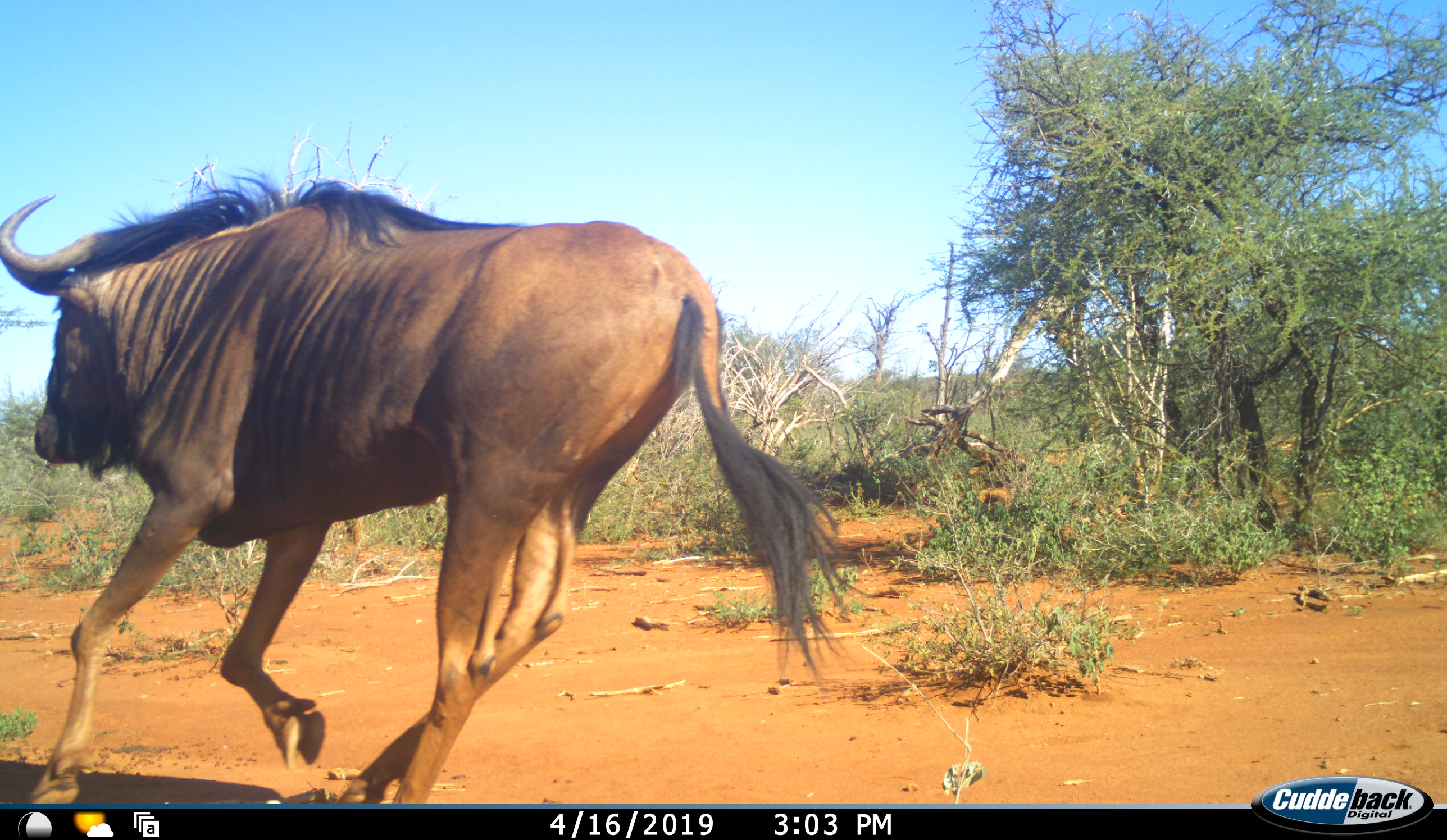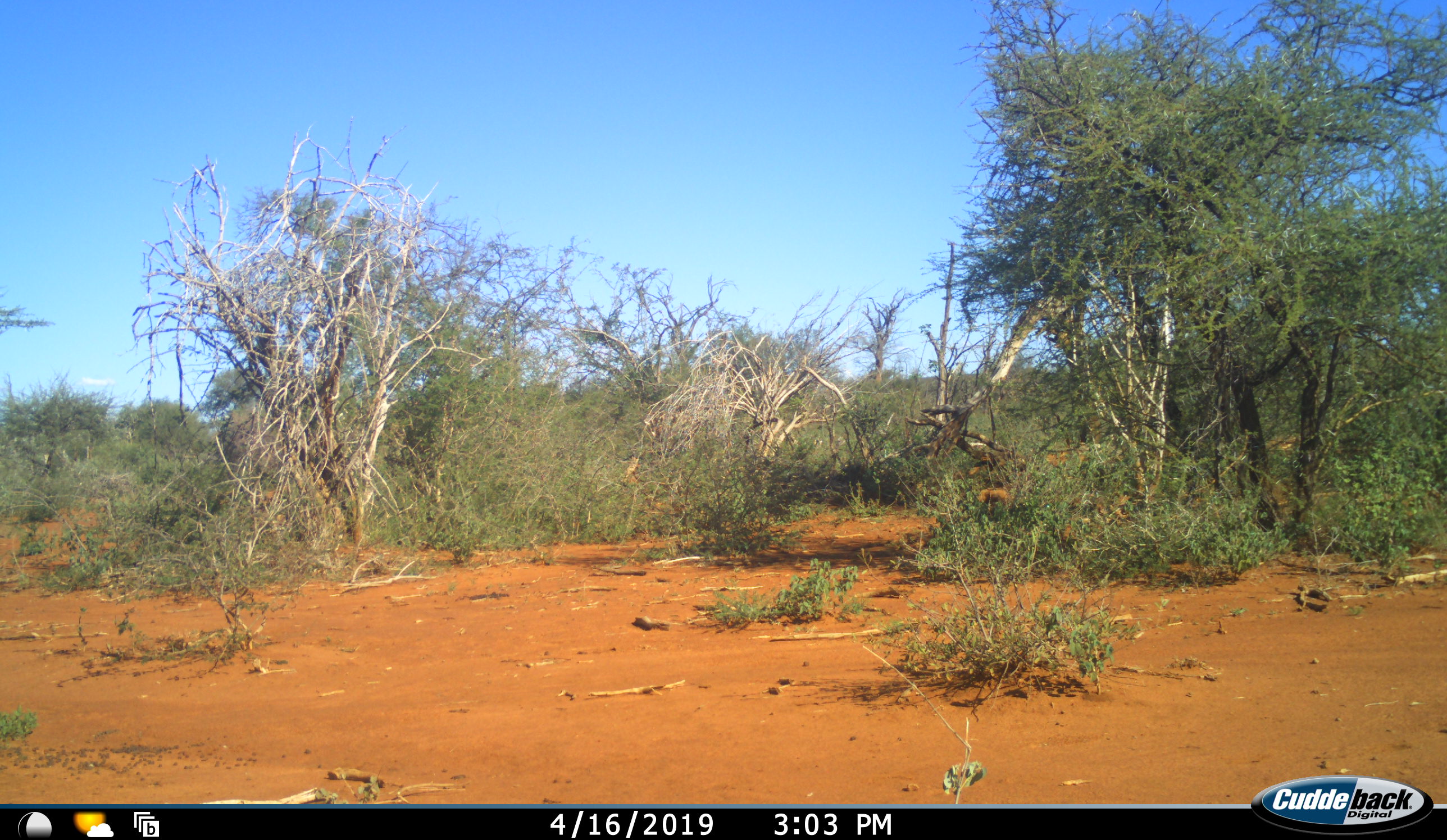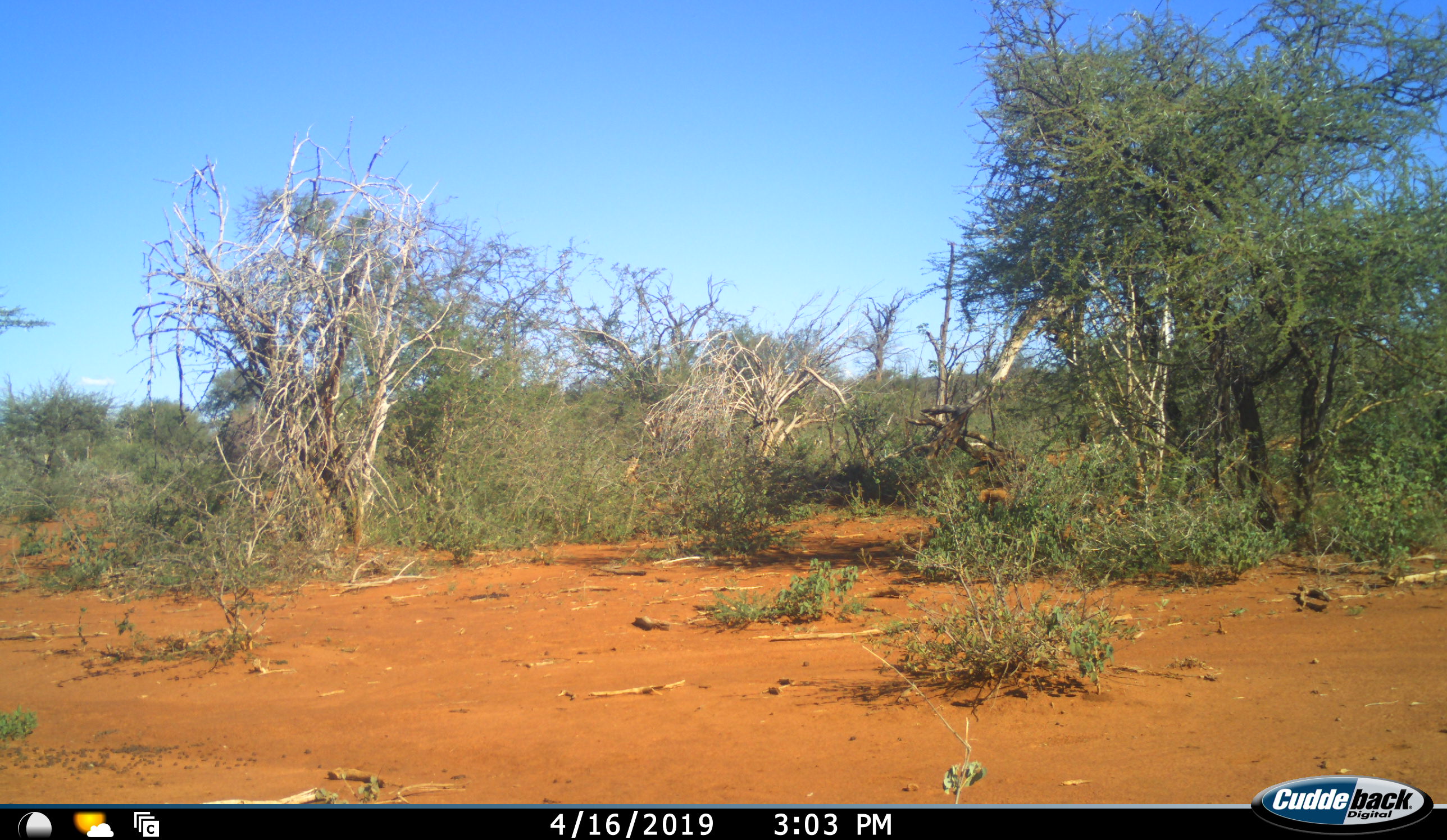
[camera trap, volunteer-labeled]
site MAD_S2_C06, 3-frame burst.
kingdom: Animalia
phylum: Chordata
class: Mammalia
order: Artiodactyla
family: Bovidae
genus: Connochaetes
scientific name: Connochaetes taurinus taurinus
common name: blue wildebeest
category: wildebeestblue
Wildebeestblue (blue wildebeest) (Connochaetes taurinus taurinus), count 1. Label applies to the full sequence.